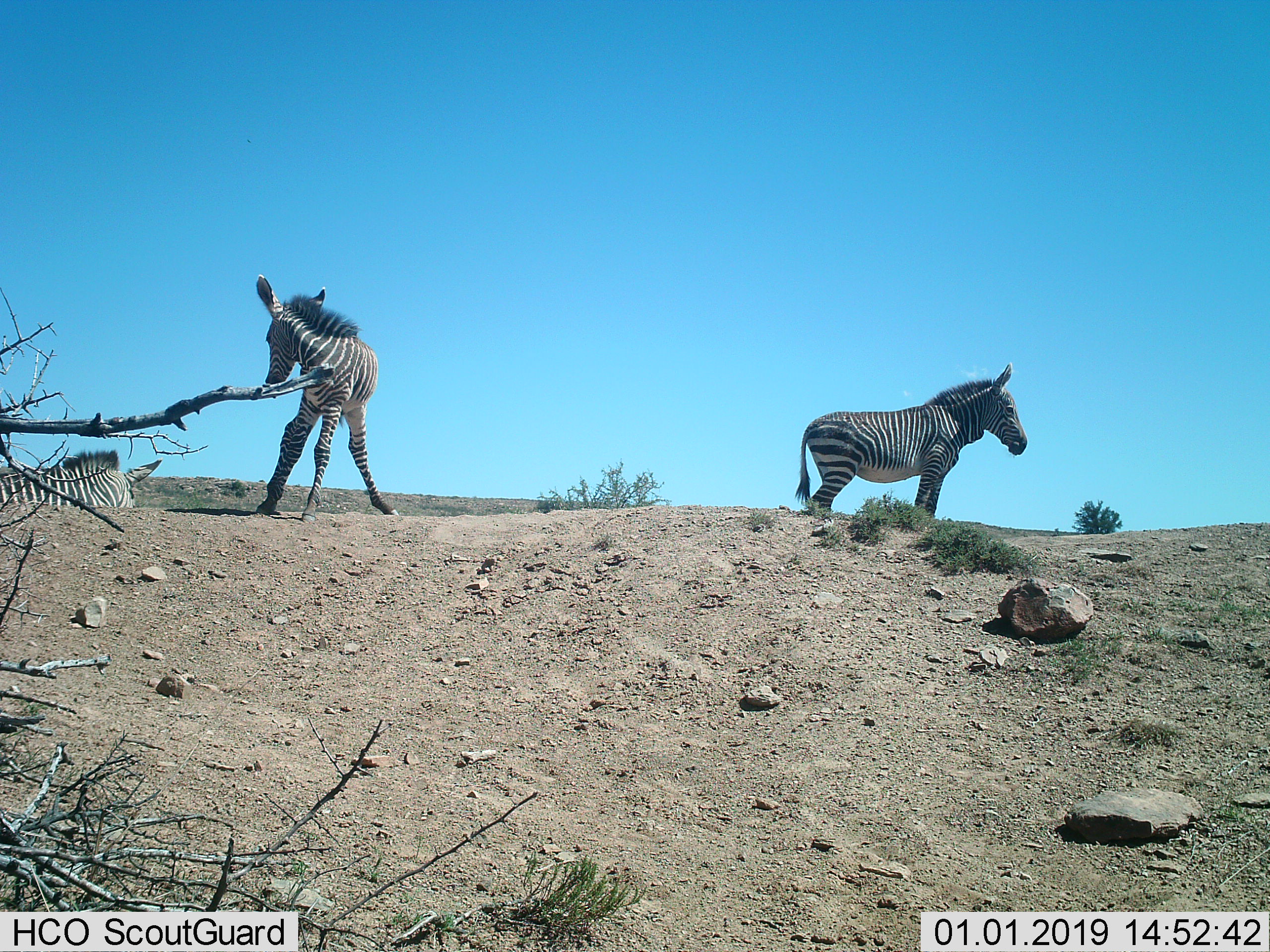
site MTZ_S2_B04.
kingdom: Animalia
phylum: Chordata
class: Mammalia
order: Perissodactyla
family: Equidae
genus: Equus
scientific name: Equus zebra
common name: mountain zebra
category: zebramountain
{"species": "zebramountain (mountain zebra) (Equus zebra)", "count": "3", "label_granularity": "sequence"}